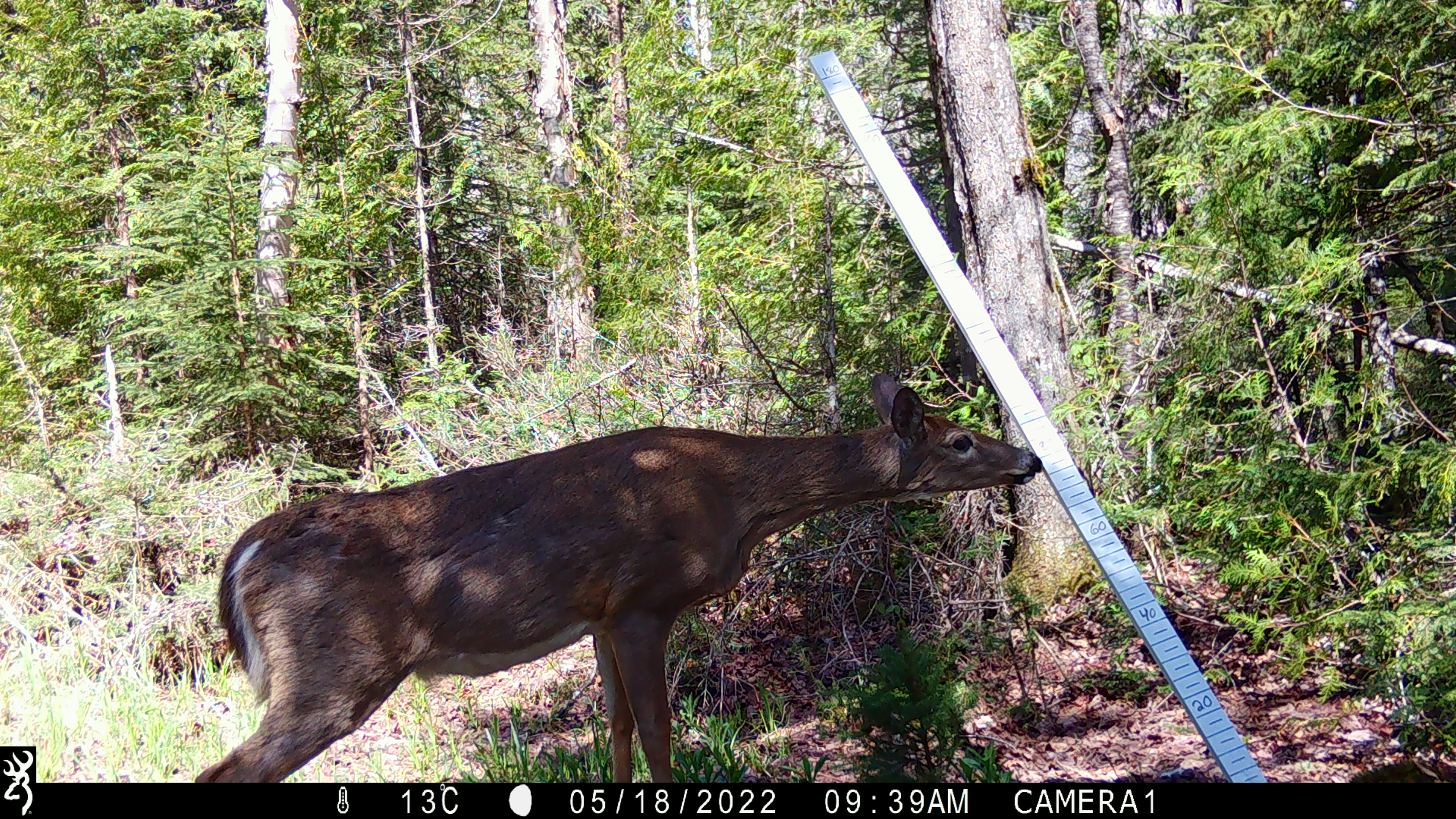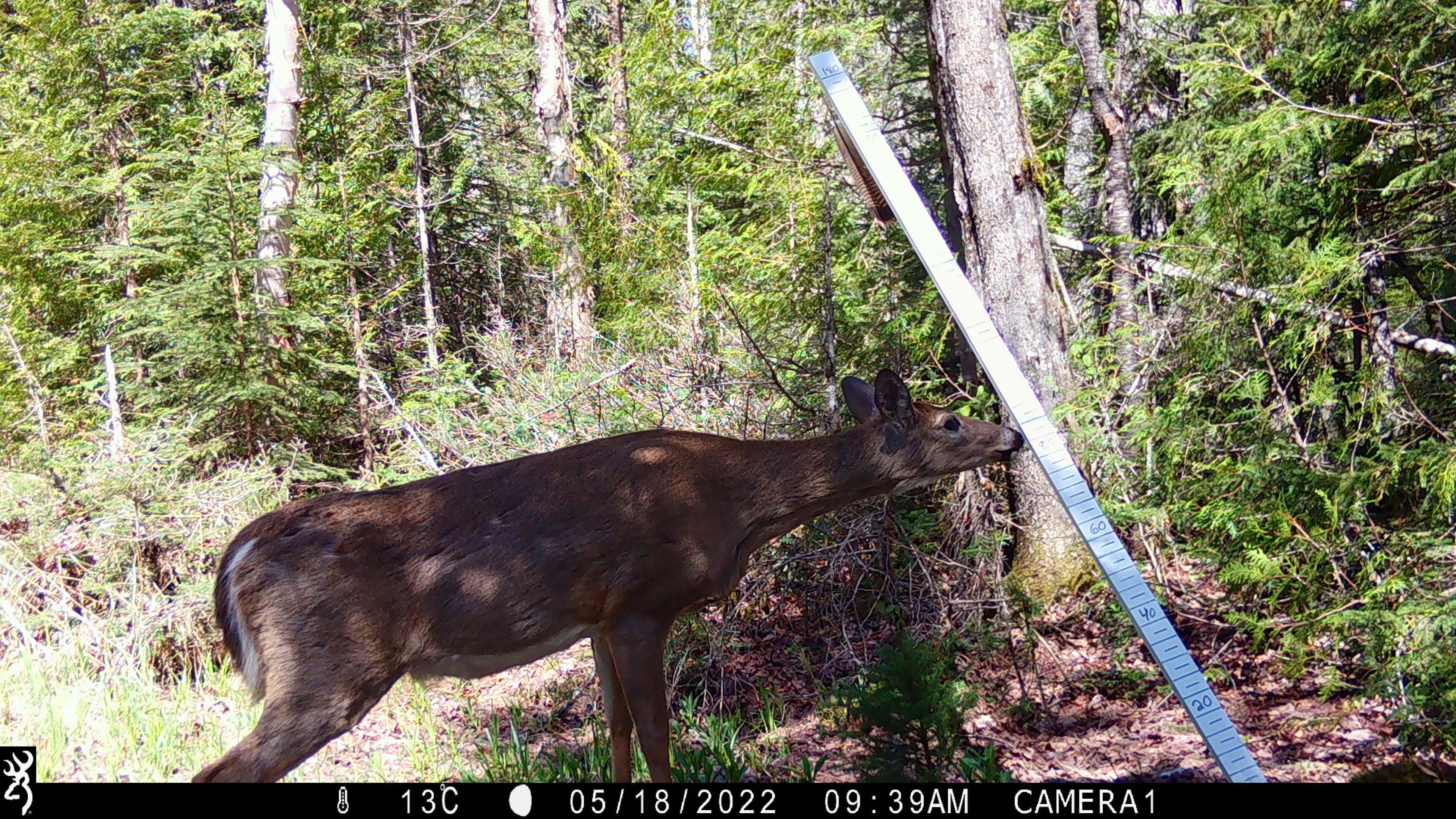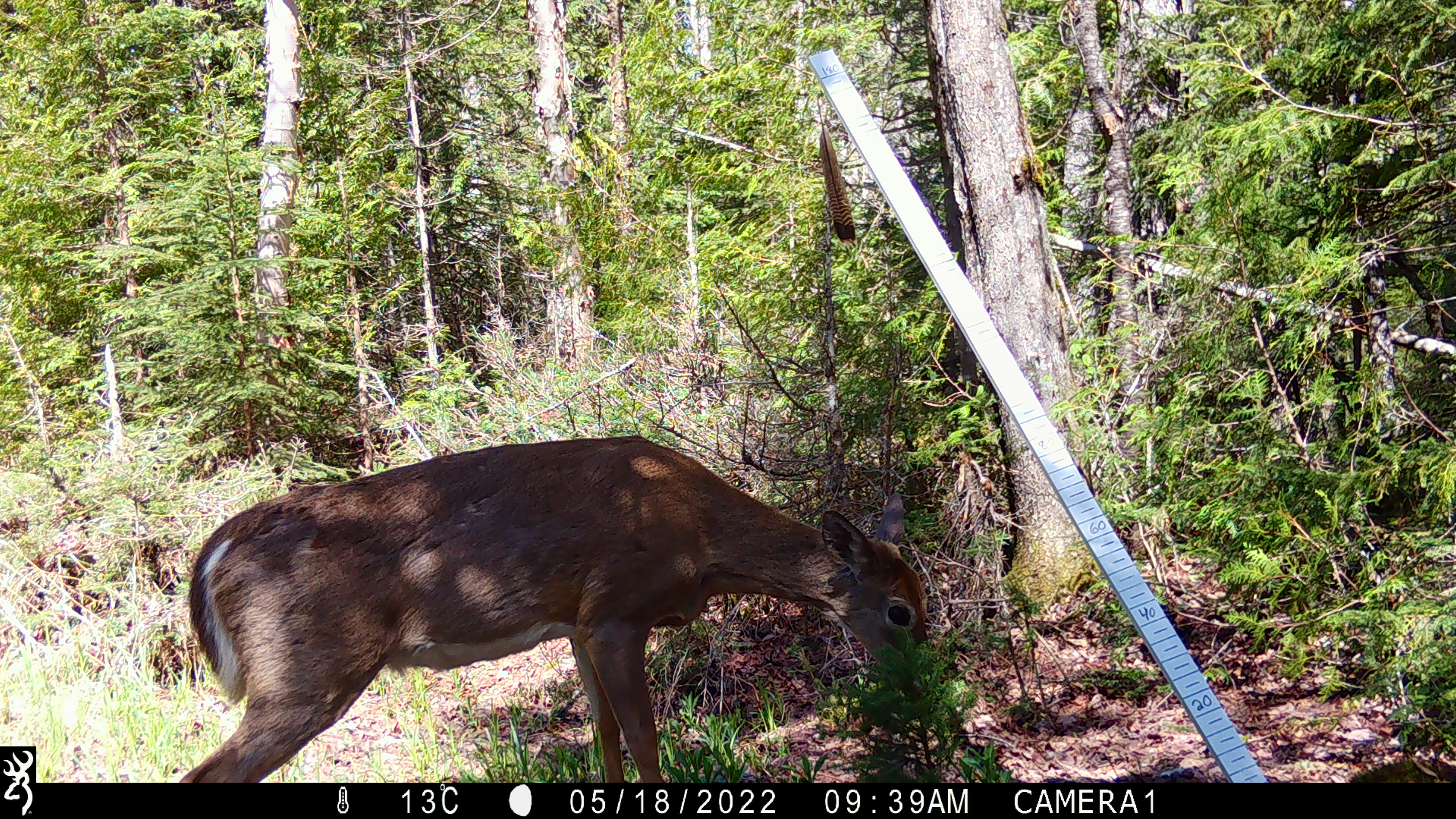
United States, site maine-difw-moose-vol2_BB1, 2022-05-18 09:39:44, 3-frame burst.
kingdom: Animalia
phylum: Chordata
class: Mammalia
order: Artiodactyla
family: Cervidae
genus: Odocoileus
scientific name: Odocoileus virginianus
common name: white-tailed deer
White-tailed deer (Odocoileus virginianus).